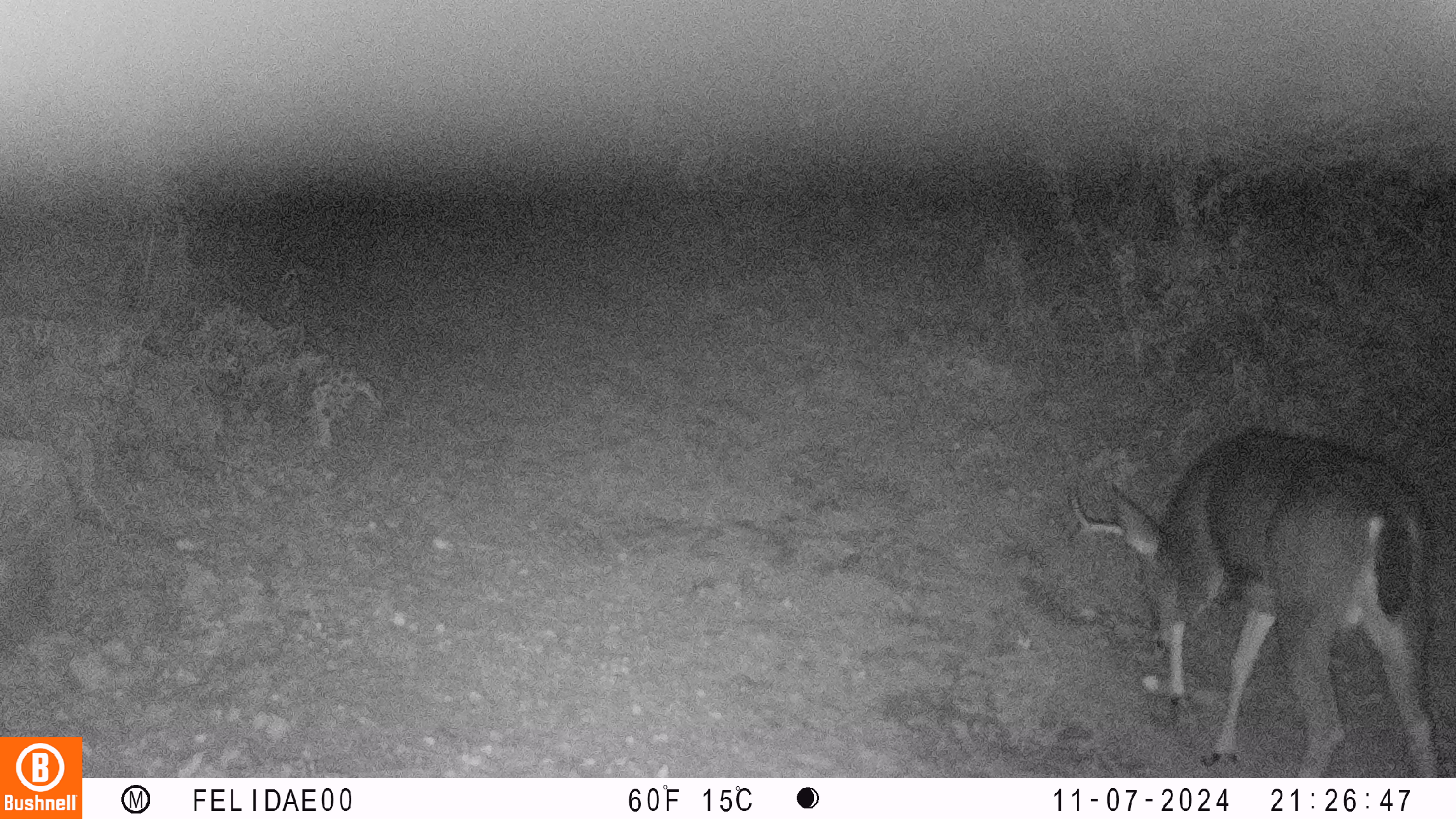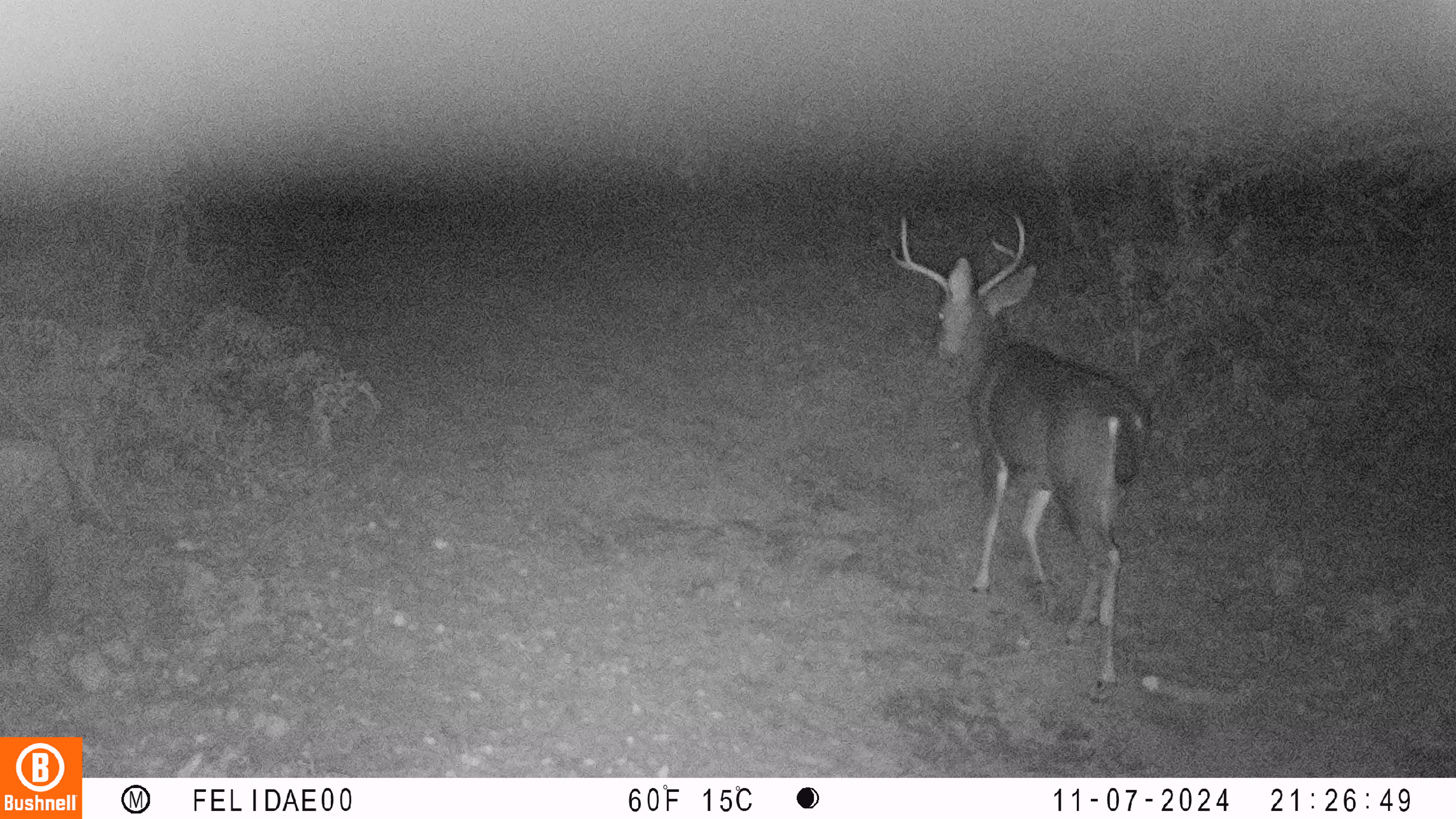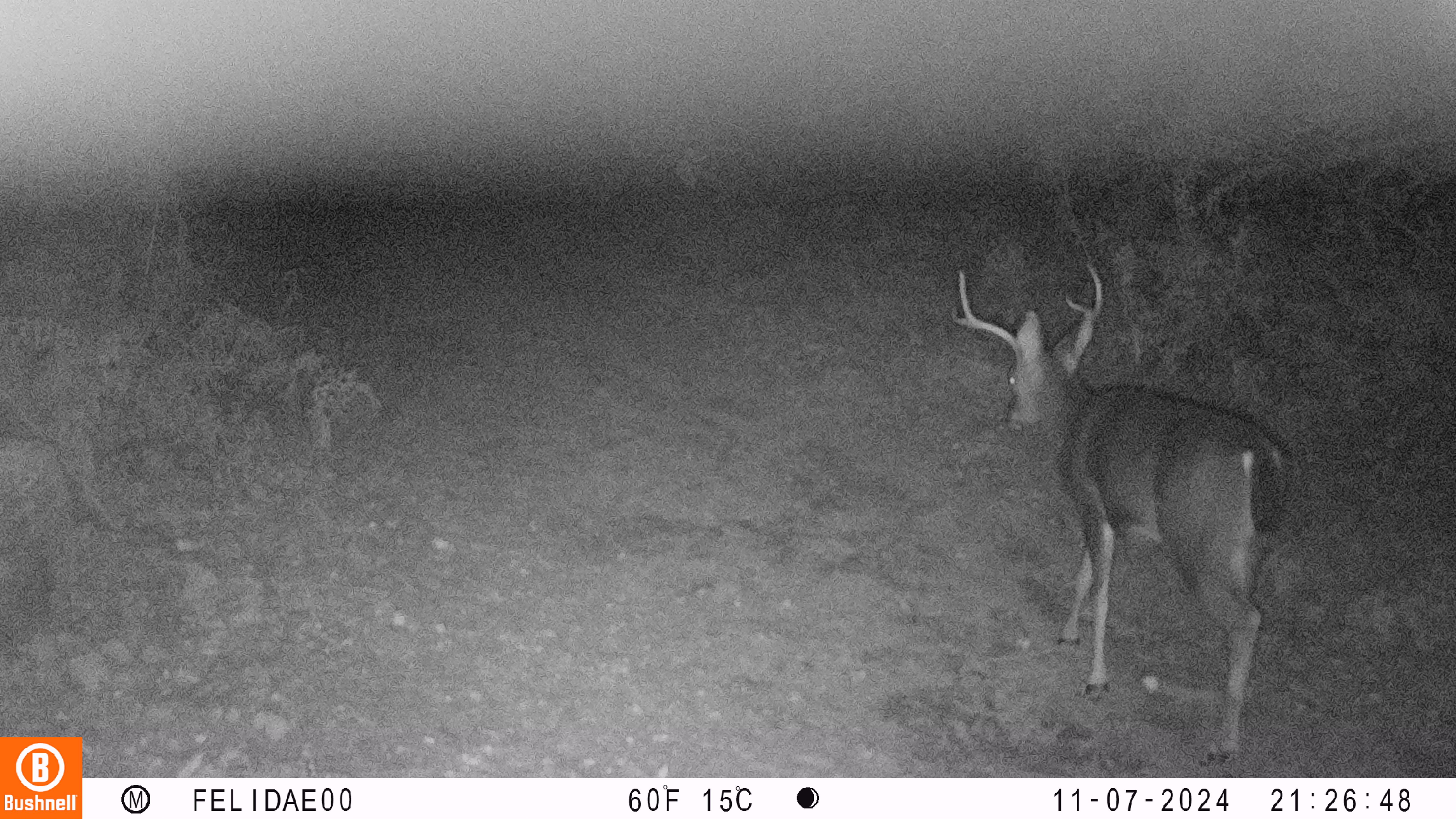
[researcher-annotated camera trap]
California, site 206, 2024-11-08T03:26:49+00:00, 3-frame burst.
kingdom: Animalia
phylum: Chordata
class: Mammalia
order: Artiodactyla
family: Cervidae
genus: Odocoileus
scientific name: Odocoileus hemionus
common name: mule deer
Mule deer (Odocoileus hemionus).